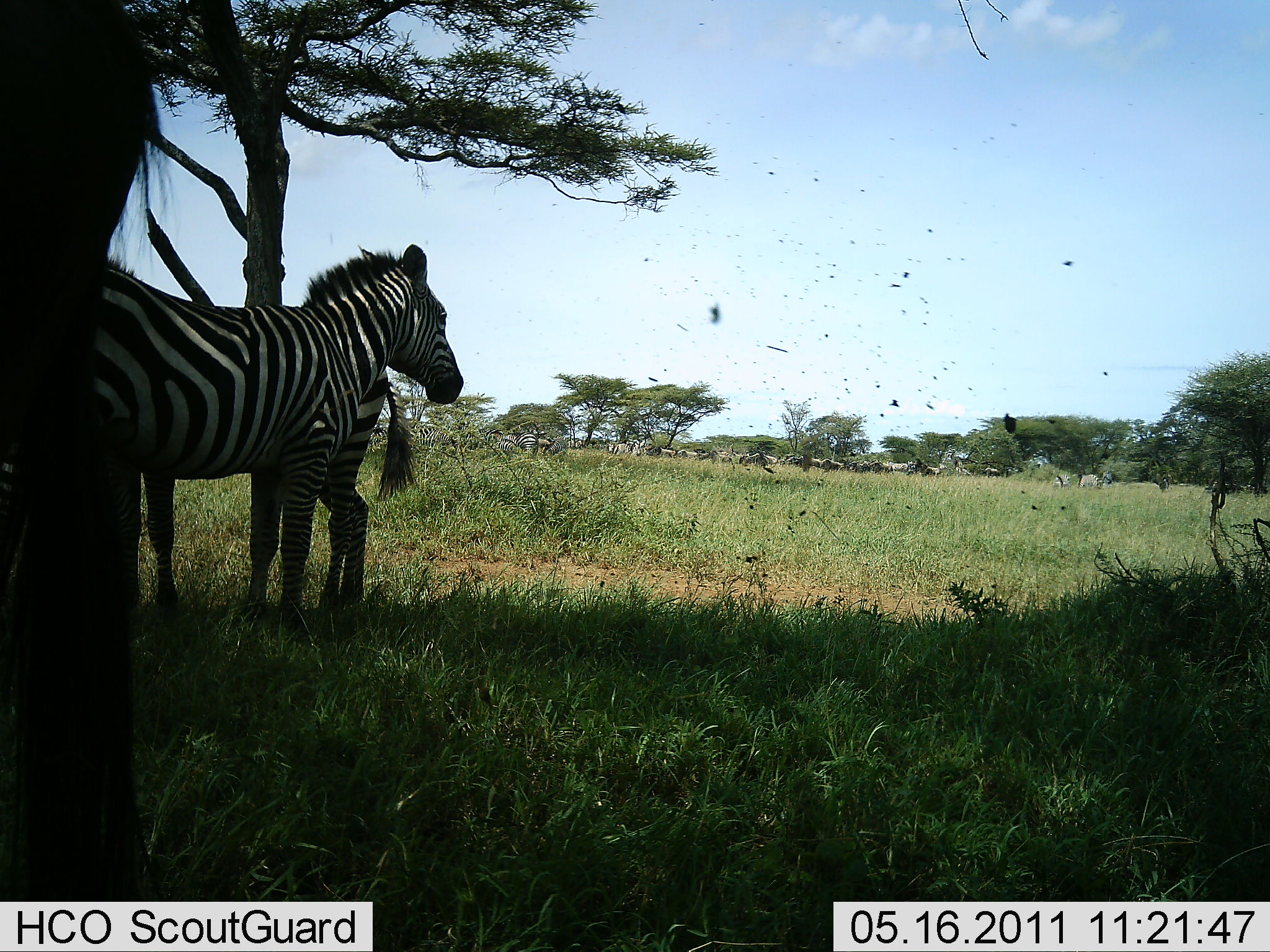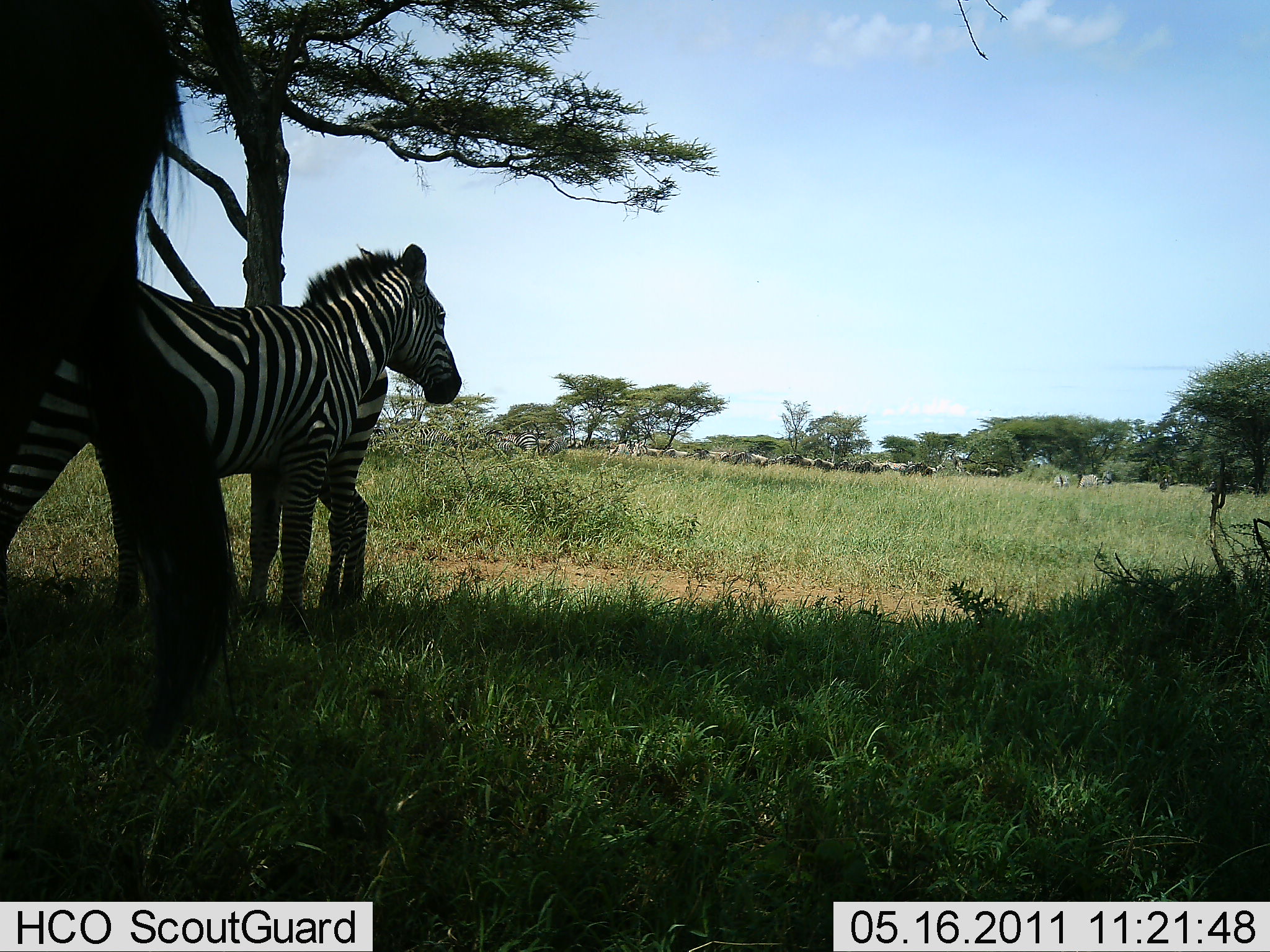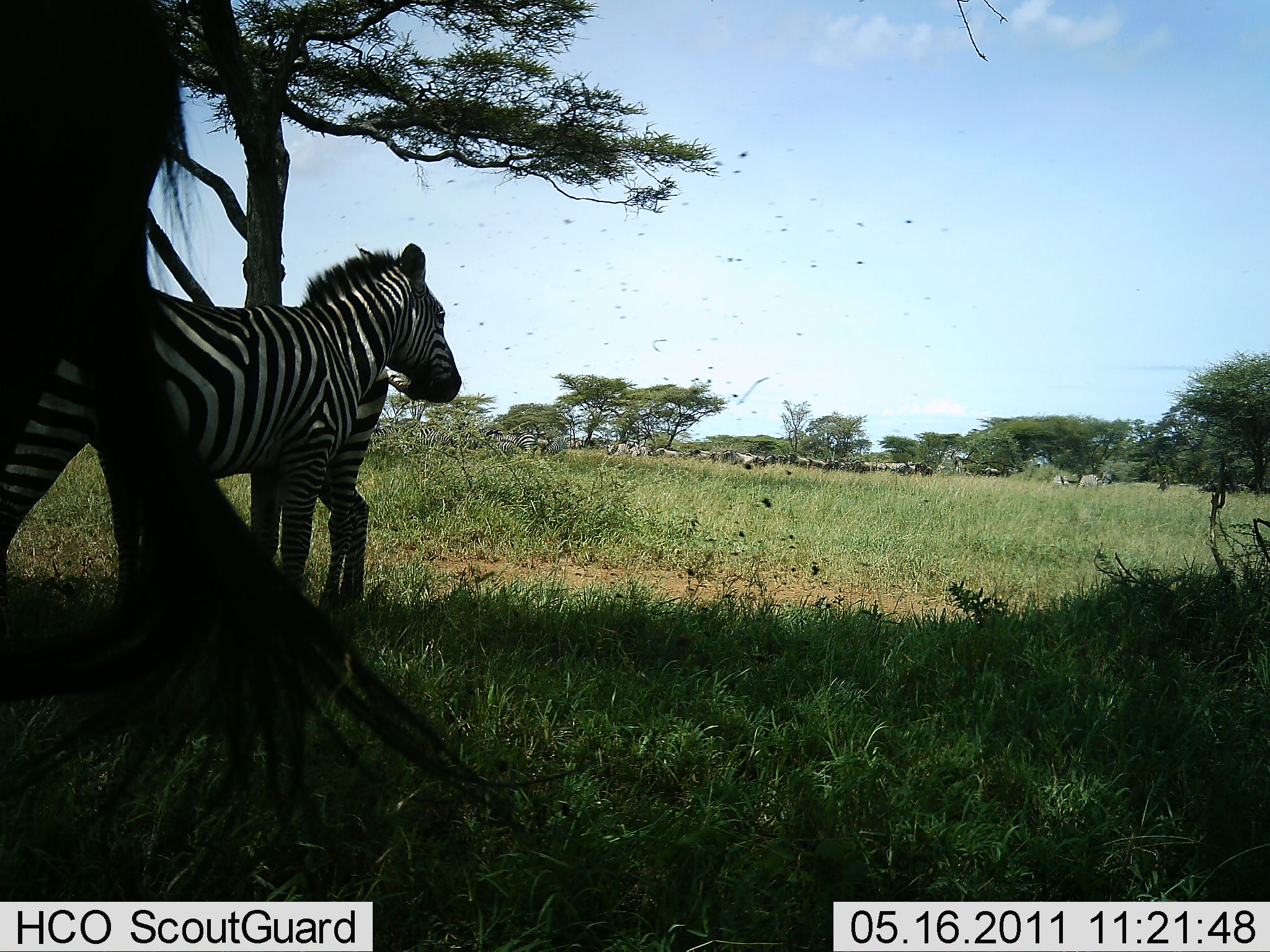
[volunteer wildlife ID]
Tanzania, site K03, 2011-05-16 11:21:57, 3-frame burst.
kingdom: Animalia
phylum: Chordata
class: Mammalia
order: Perissodactyla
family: Equidae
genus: Equus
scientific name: Equus quagga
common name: plains zebra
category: zebra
Zebra (plains zebra) (Equus quagga), count 3. Behavior (volunteer vote fractions): standing 88%, resting 6%, moving 0%, interacting 0%. Young present (vote fraction): 0%. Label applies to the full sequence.